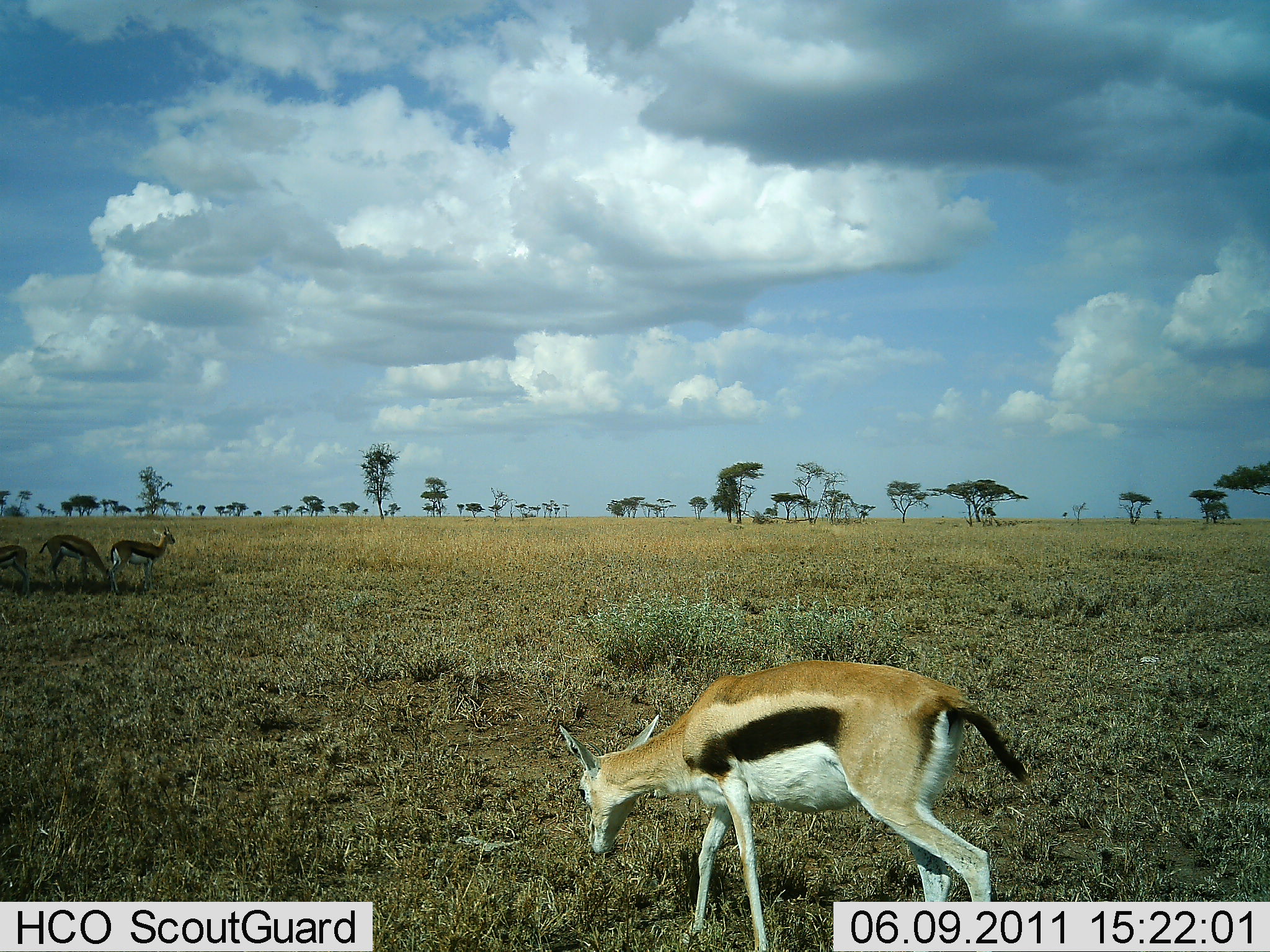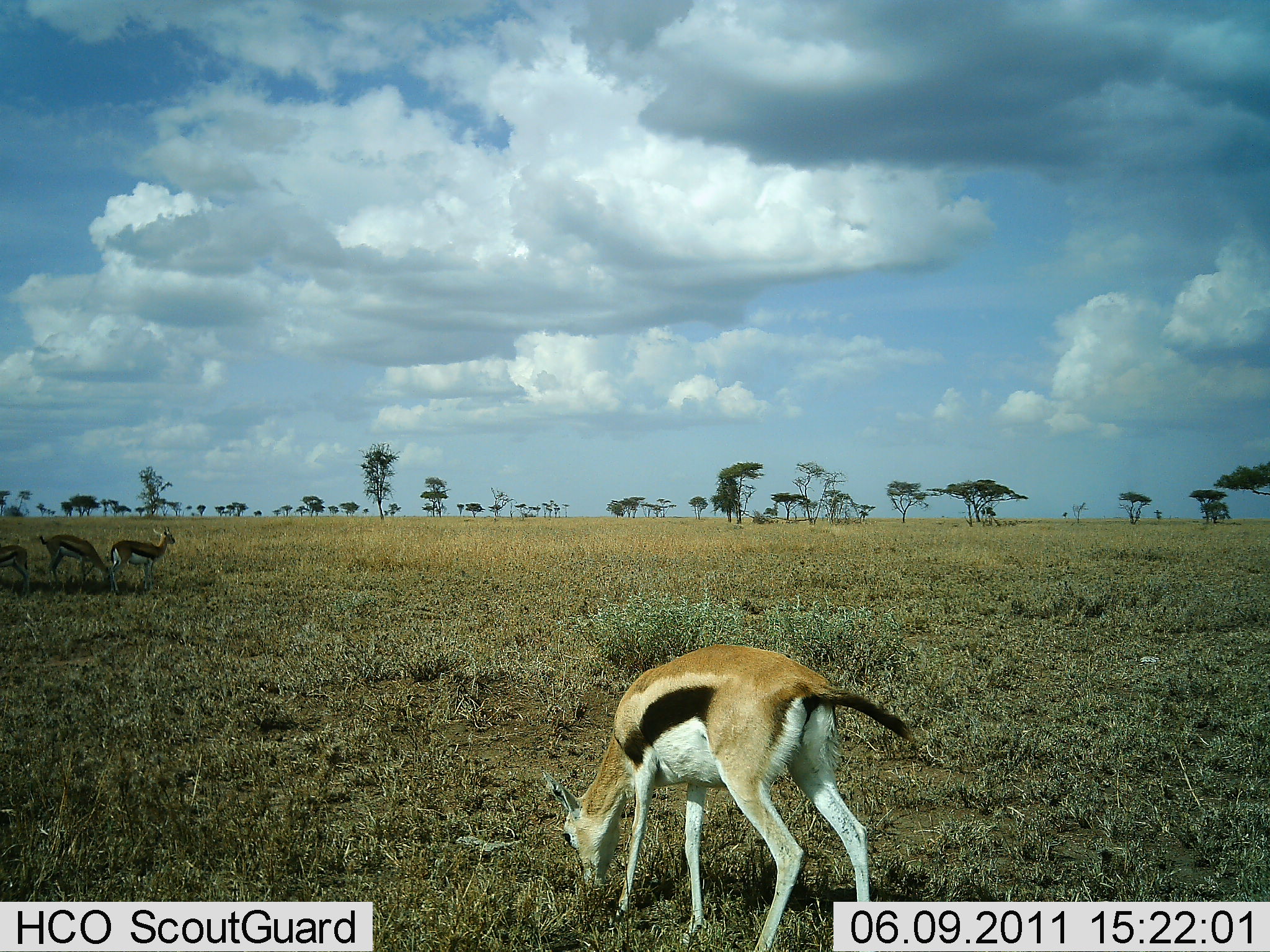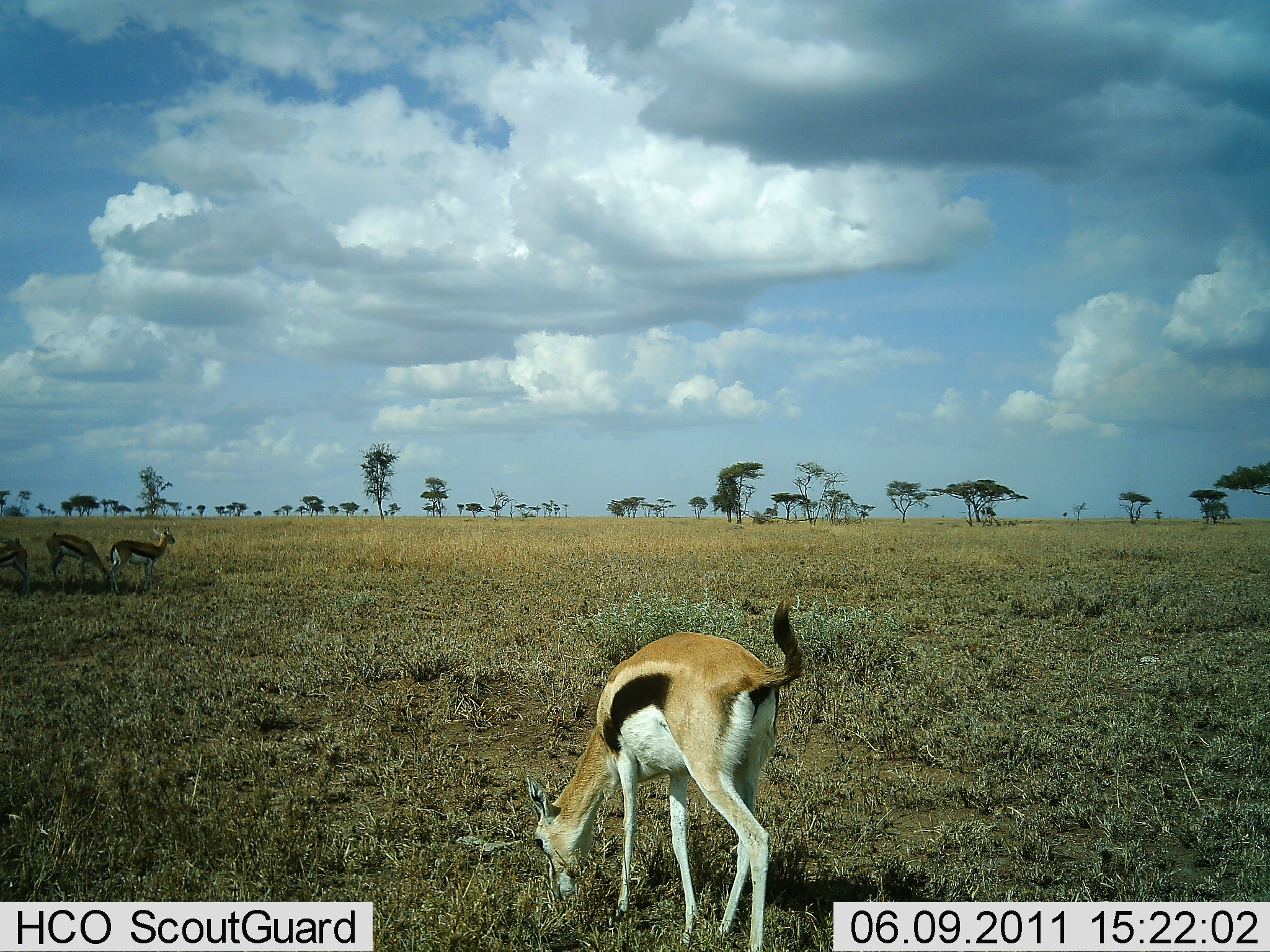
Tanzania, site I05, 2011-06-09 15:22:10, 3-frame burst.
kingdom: Animalia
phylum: Chordata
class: Mammalia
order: Artiodactyla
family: Bovidae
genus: Eudorcas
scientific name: Eudorcas thomsonii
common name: thomson's gazelle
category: gazellethomsons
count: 4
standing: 67%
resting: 0%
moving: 25%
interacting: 0%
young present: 0%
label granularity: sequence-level